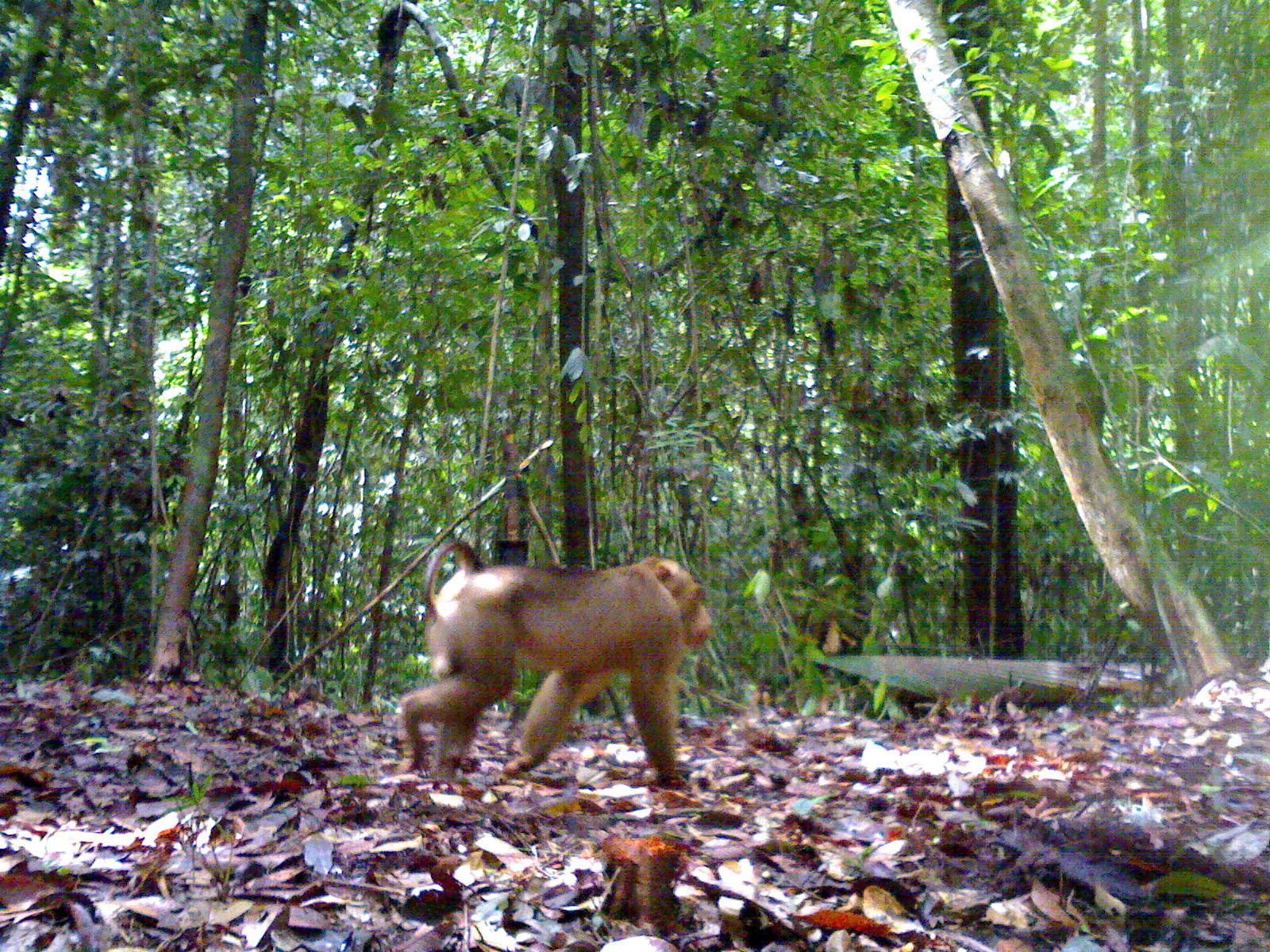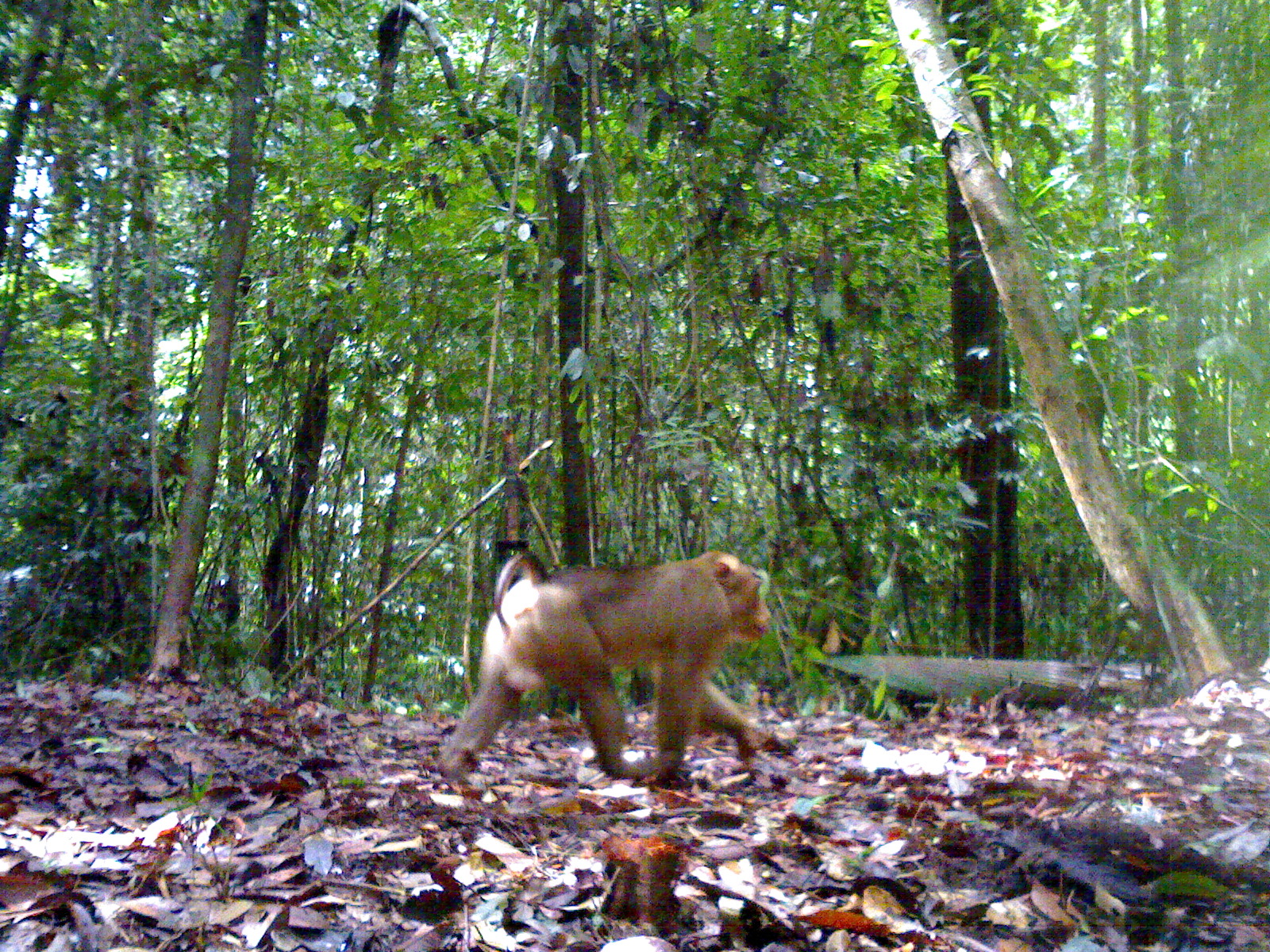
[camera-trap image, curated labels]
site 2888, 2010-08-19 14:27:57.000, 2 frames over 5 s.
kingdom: Animalia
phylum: Chordata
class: Mammalia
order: Primates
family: Cercopithecidae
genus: Macaca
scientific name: Macaca nemestrina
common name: southern pig-tailed macaque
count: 1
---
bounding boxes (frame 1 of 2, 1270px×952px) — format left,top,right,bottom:
macaca nemestrina: 395,537,713,787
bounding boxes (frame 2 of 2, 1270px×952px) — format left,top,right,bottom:
macaca nemestrina: 430,548,772,776